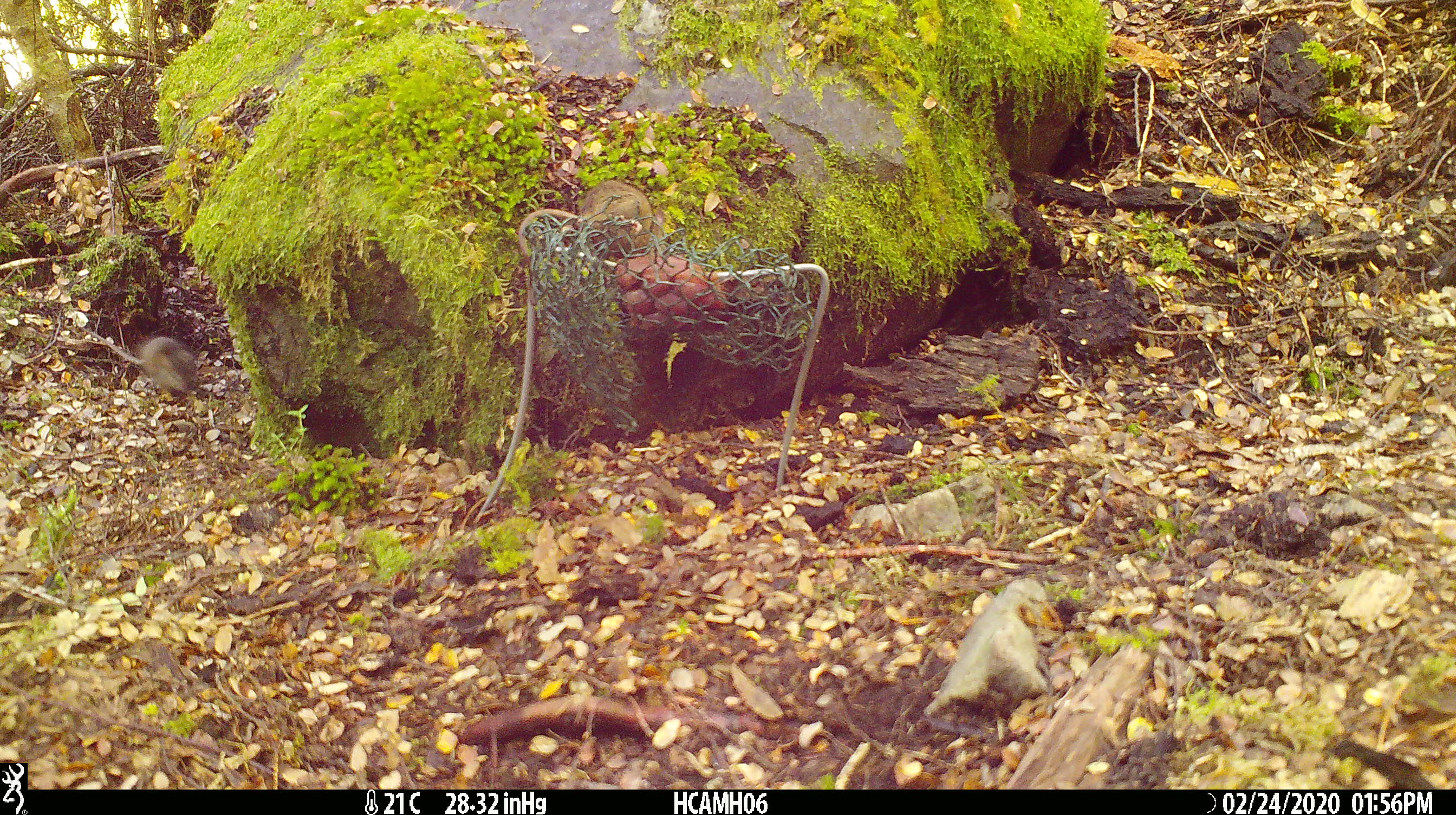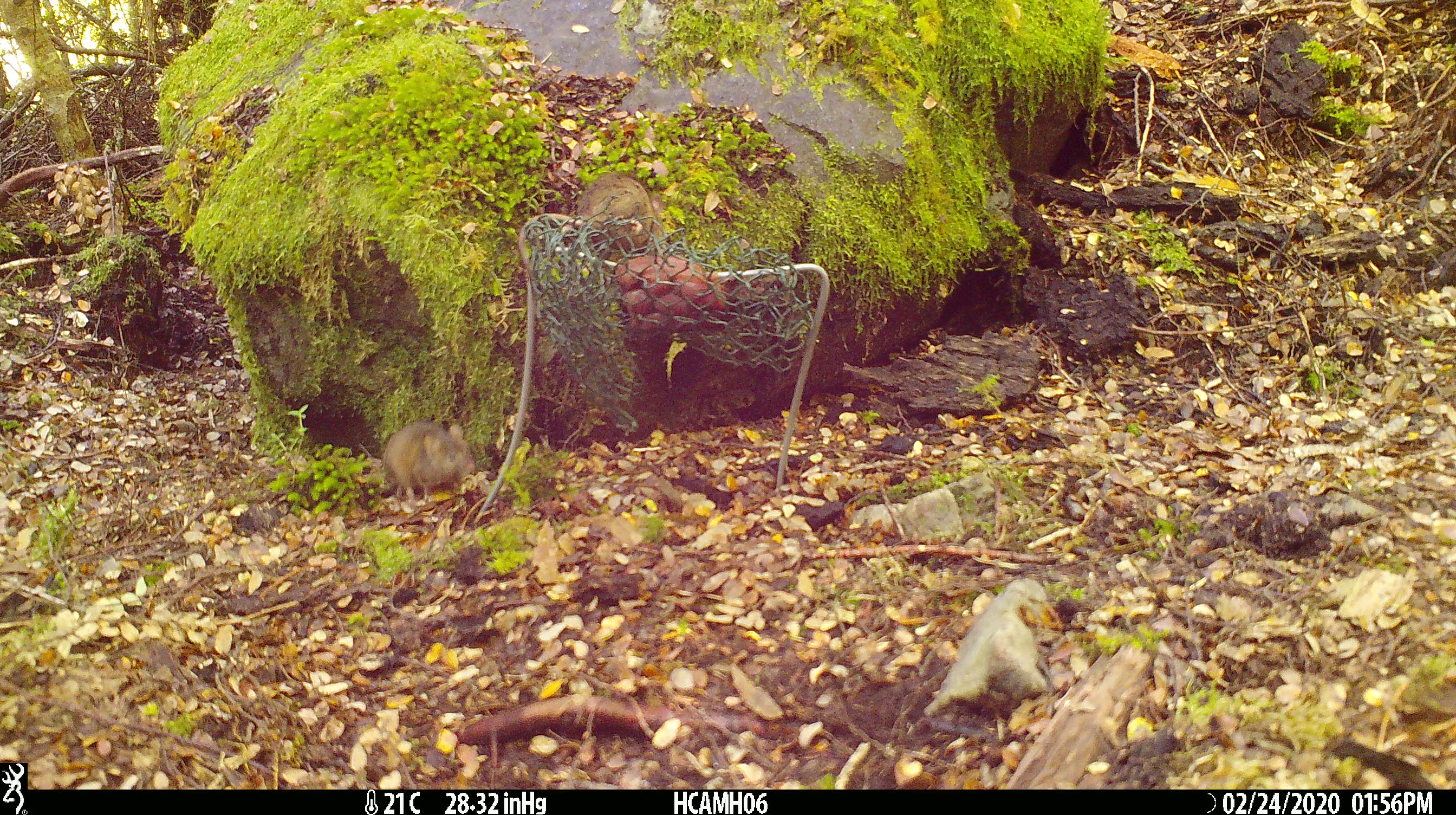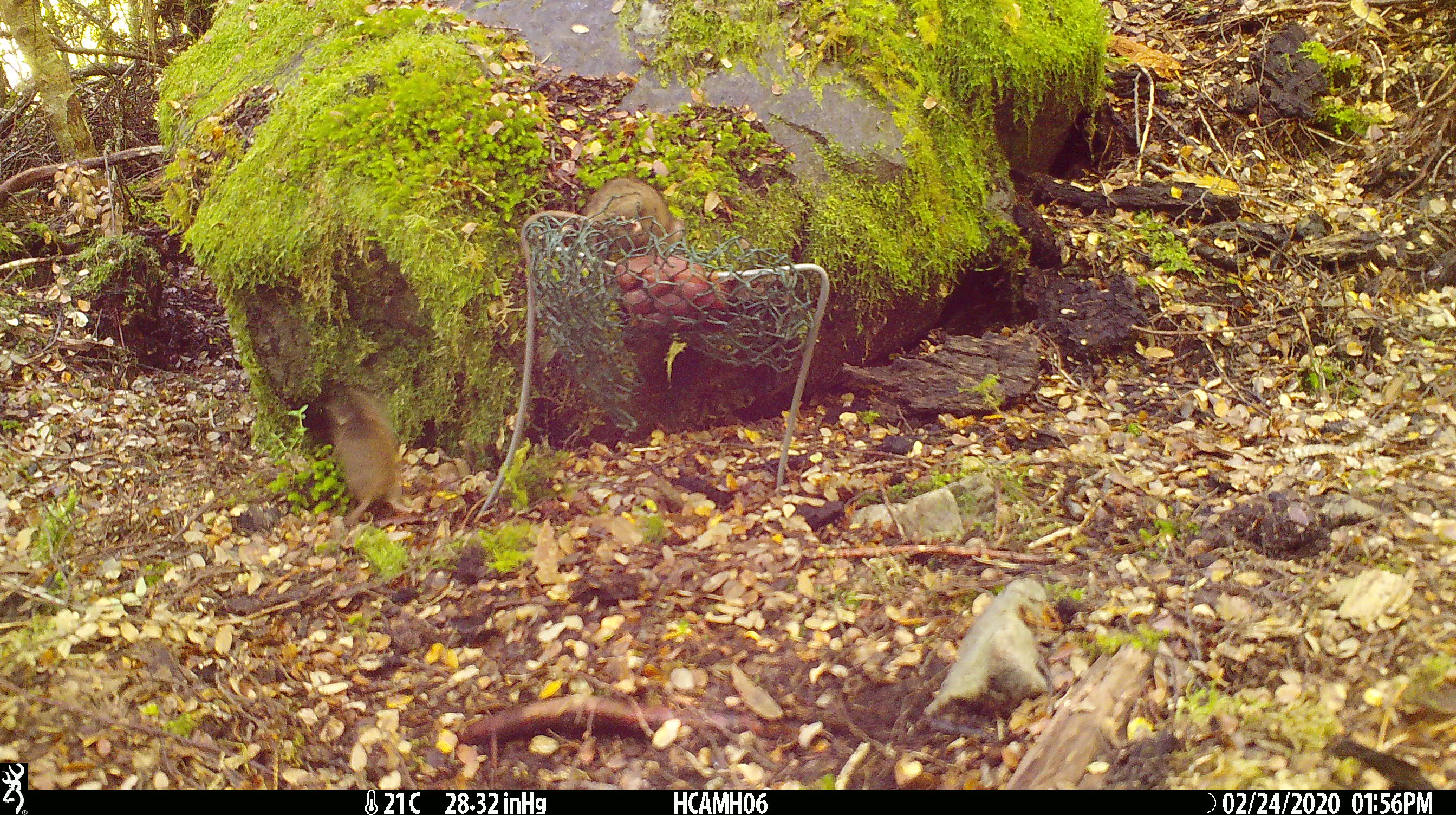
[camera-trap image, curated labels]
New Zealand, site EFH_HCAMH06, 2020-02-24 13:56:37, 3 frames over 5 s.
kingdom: Animalia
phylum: Chordata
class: Mammalia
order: Rodentia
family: Muridae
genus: Mus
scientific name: Mus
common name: mouse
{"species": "mouse (Mus)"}